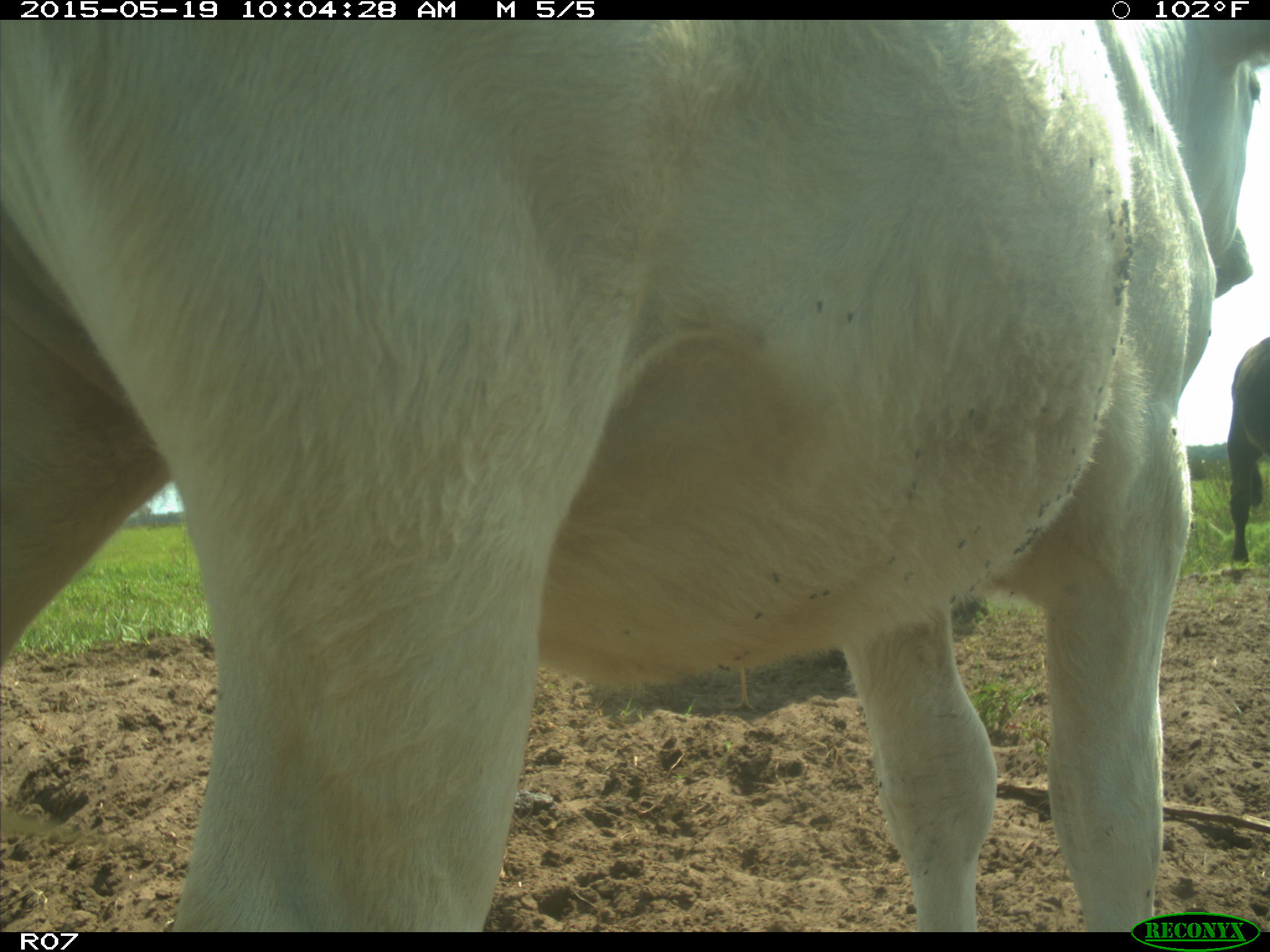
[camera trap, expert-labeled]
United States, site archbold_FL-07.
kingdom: Animalia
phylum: Chordata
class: Mammalia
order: Artiodactyla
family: Bovidae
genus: Bos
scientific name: Bos taurus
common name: domestic cow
Bos taurus (domestic cow).